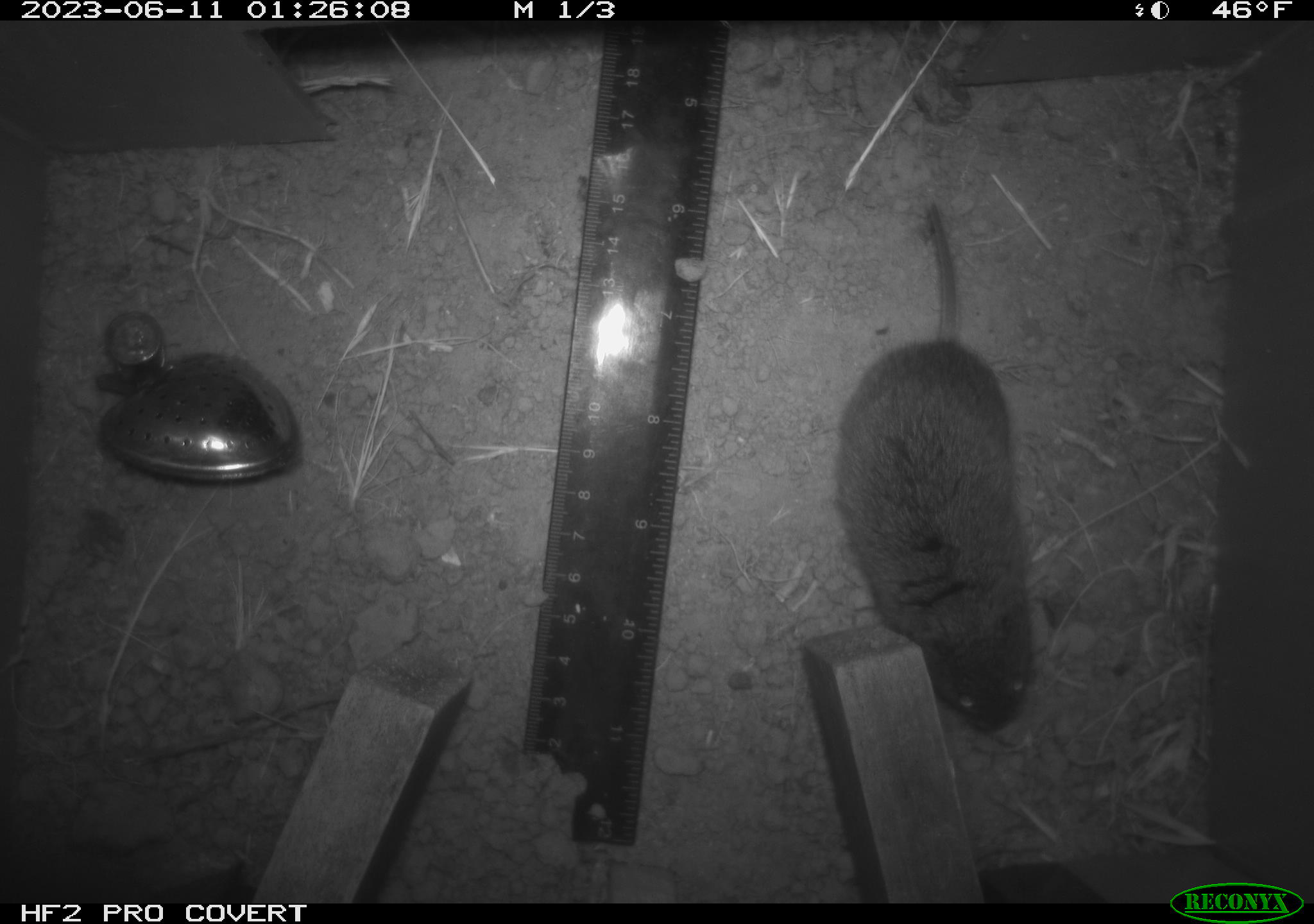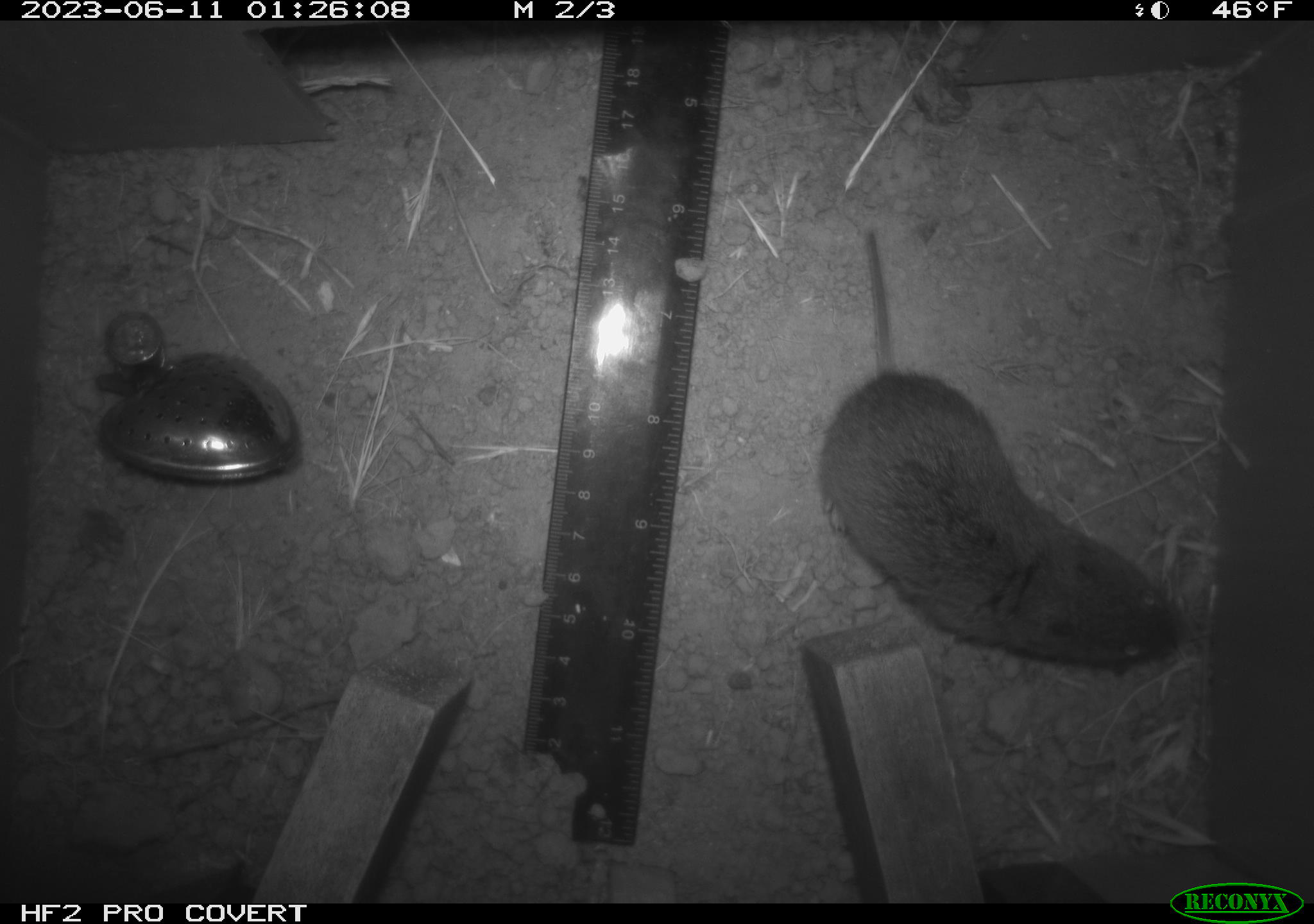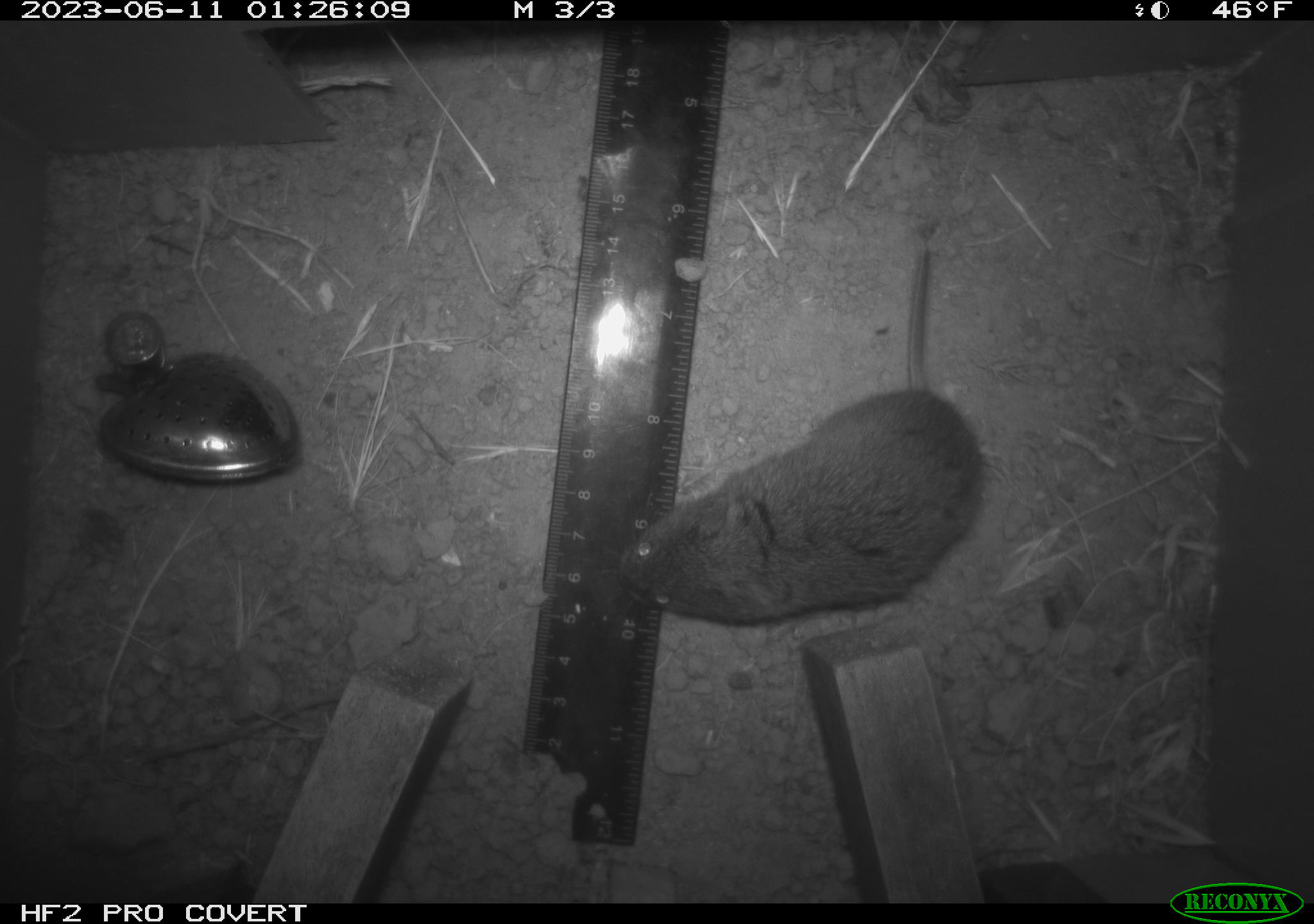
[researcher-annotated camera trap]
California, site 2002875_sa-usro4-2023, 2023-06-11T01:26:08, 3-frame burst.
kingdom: Animalia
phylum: Chordata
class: Mammalia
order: Rodentia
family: Cricetidae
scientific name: Arvicolinae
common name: voles, lemmings, and muskrats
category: arvicolinae subfamily